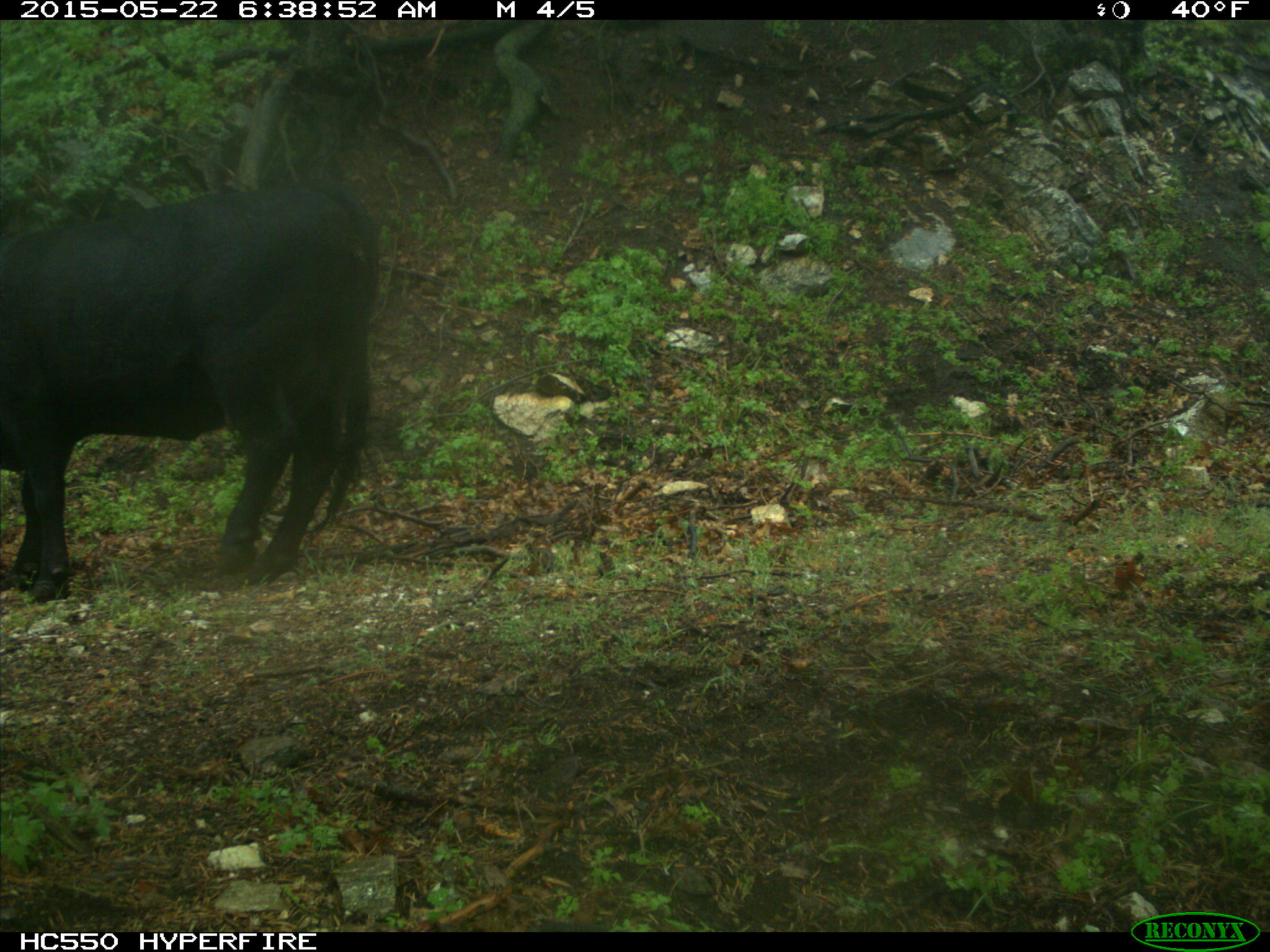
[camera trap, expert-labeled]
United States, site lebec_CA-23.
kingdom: Animalia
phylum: Chordata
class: Mammalia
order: Artiodactyla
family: Bovidae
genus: Bos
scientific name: Bos taurus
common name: domestic cow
Bos taurus (domestic cow).